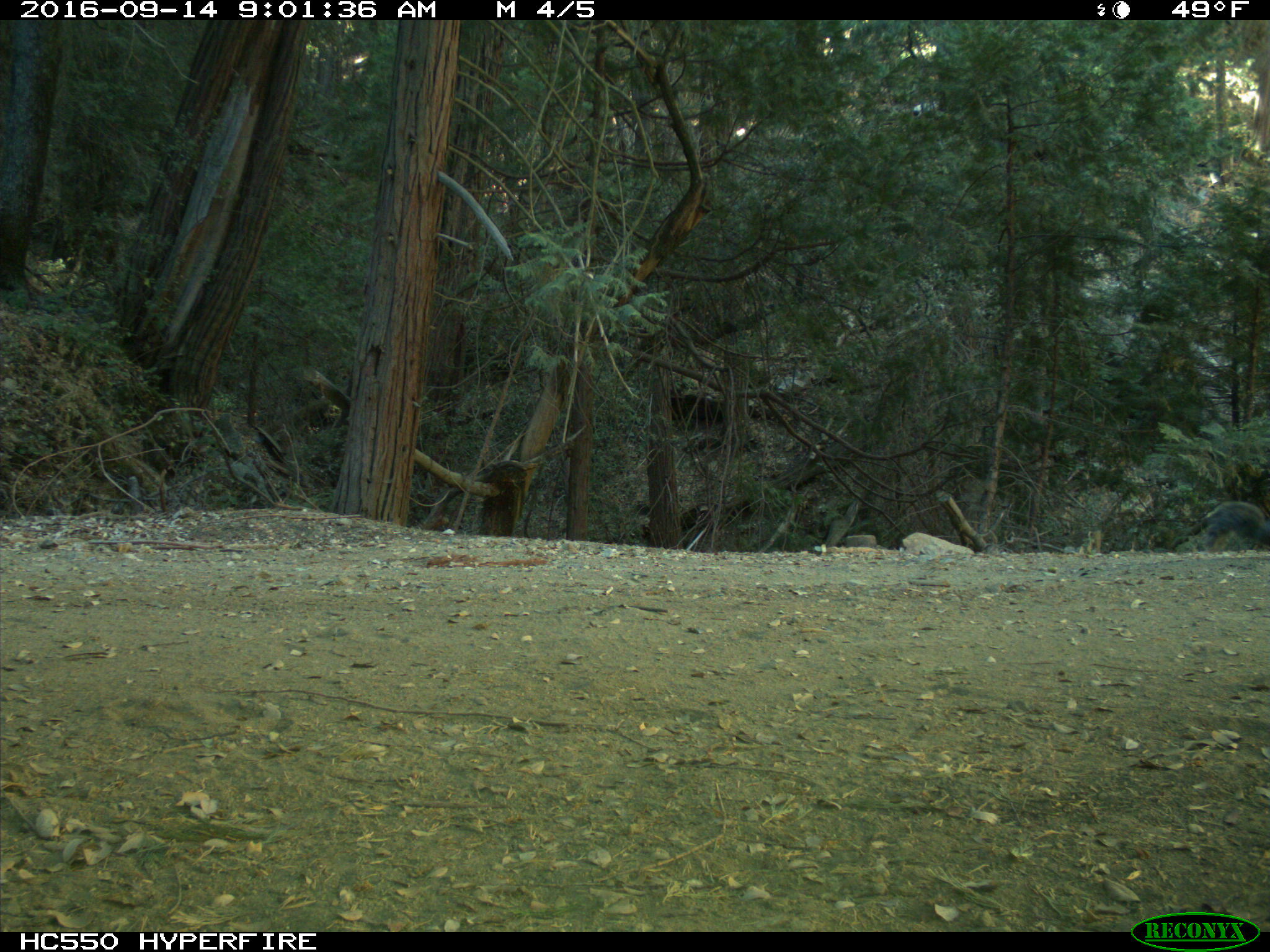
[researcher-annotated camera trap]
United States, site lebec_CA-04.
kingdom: Animalia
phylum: Chordata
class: Mammalia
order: Rodentia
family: Sciuridae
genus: Sciurus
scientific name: Sciurus carolinensis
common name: eastern gray squirrel